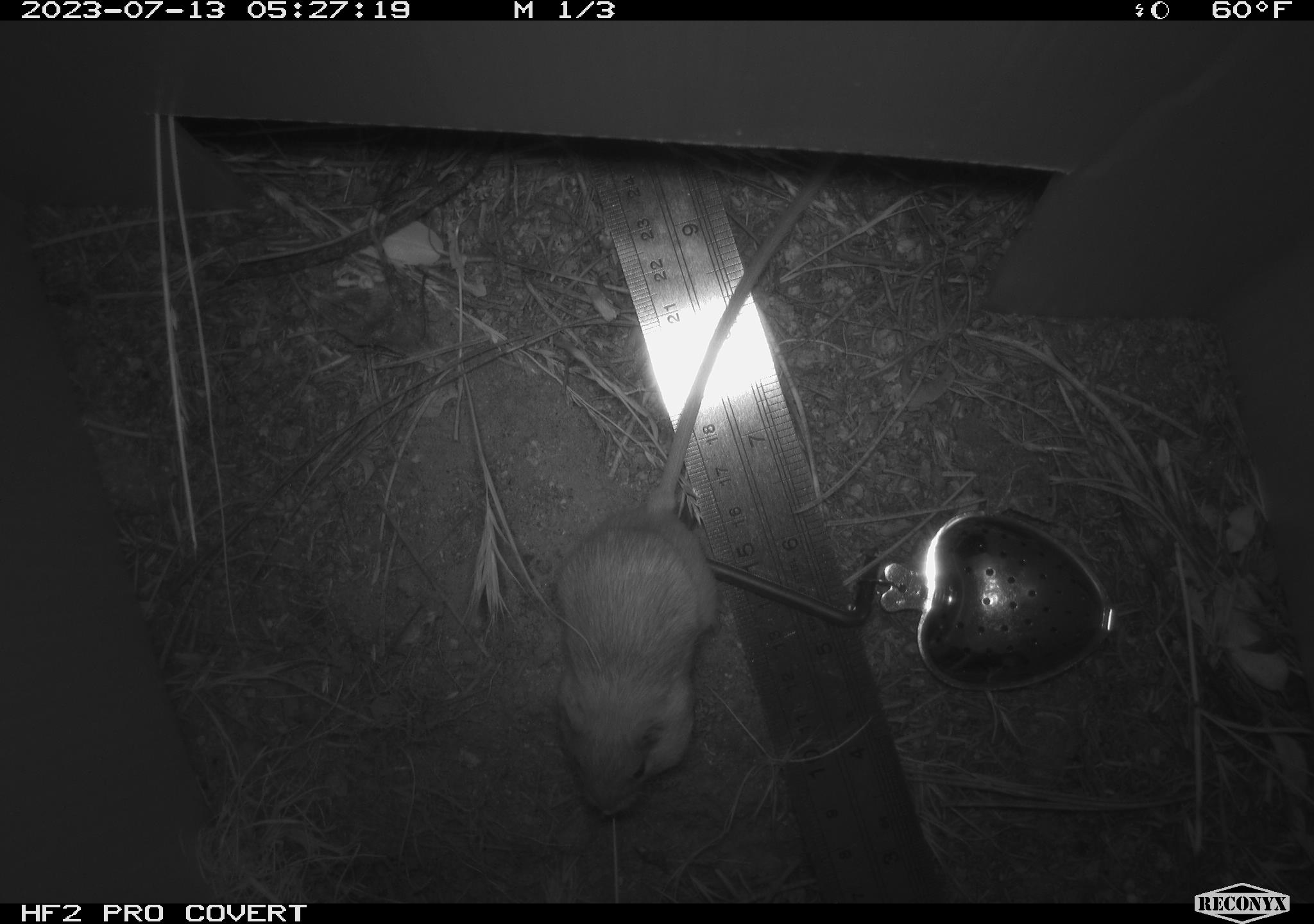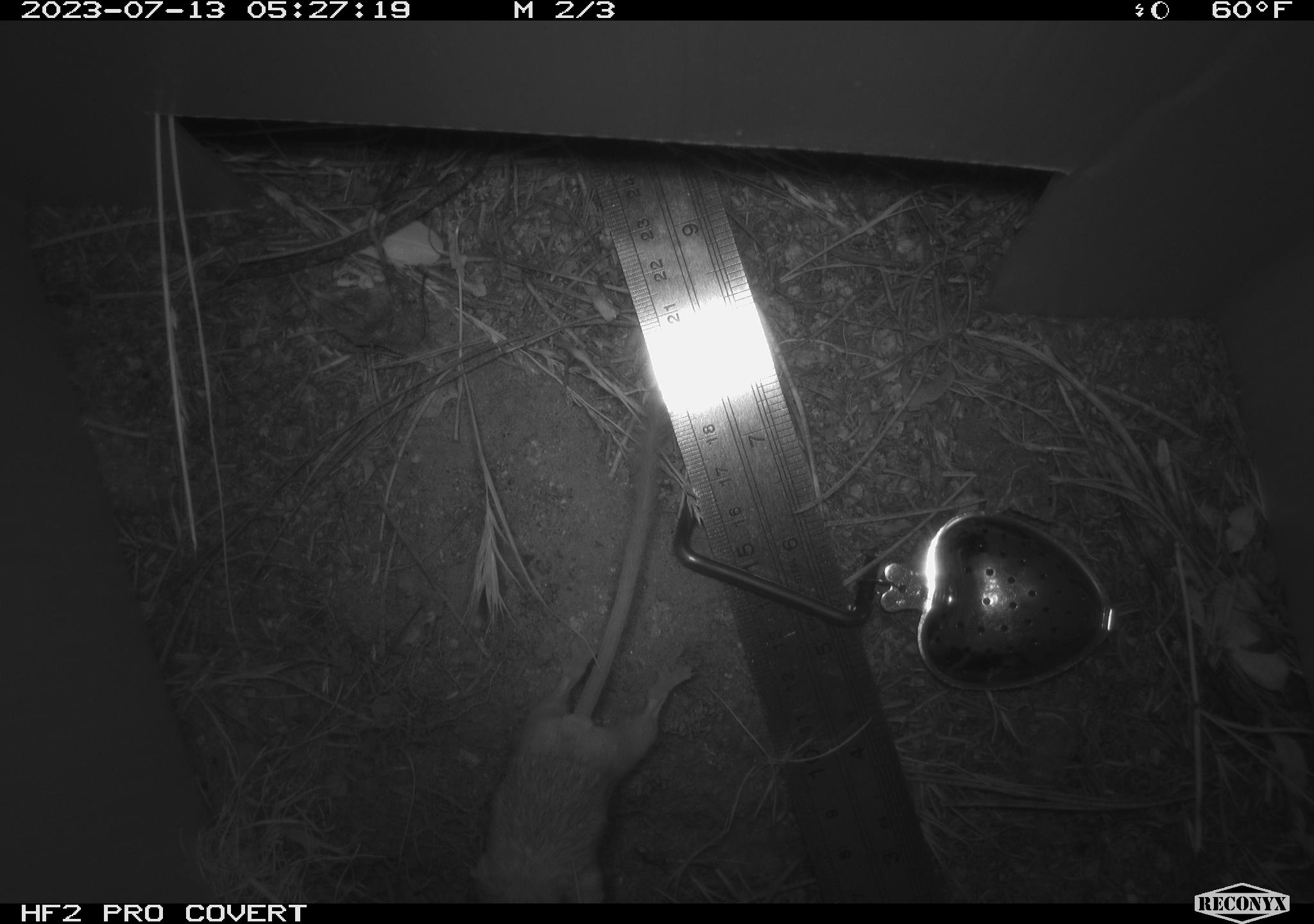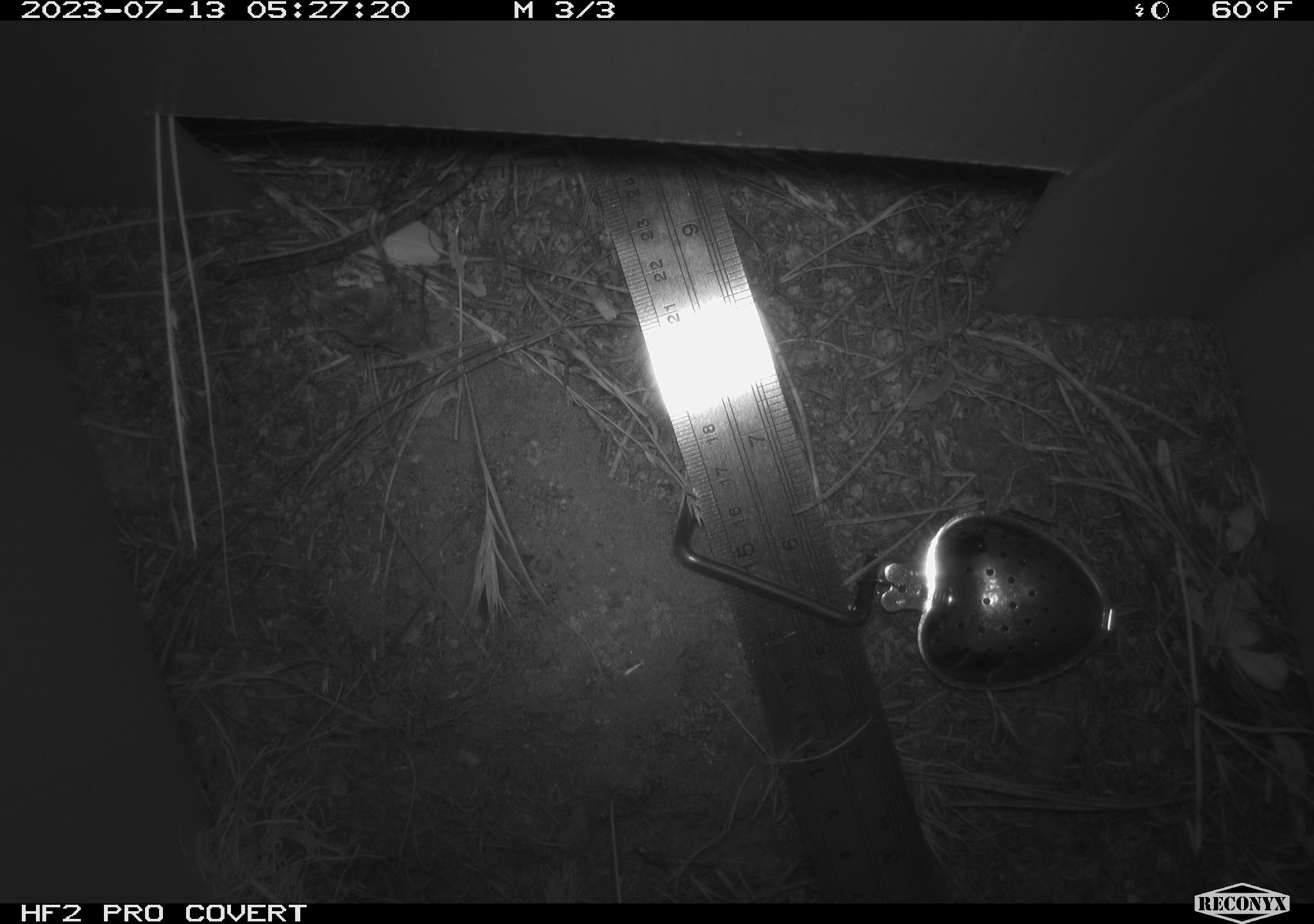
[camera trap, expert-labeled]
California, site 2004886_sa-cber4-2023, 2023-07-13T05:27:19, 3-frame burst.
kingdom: Animalia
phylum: Chordata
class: Mammalia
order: Rodentia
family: Heteromyidae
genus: Dipodomys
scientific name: Dipodomys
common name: kangaroo rats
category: dipodomys species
Dipodomys species (kangaroo rats) (Dipodomys).